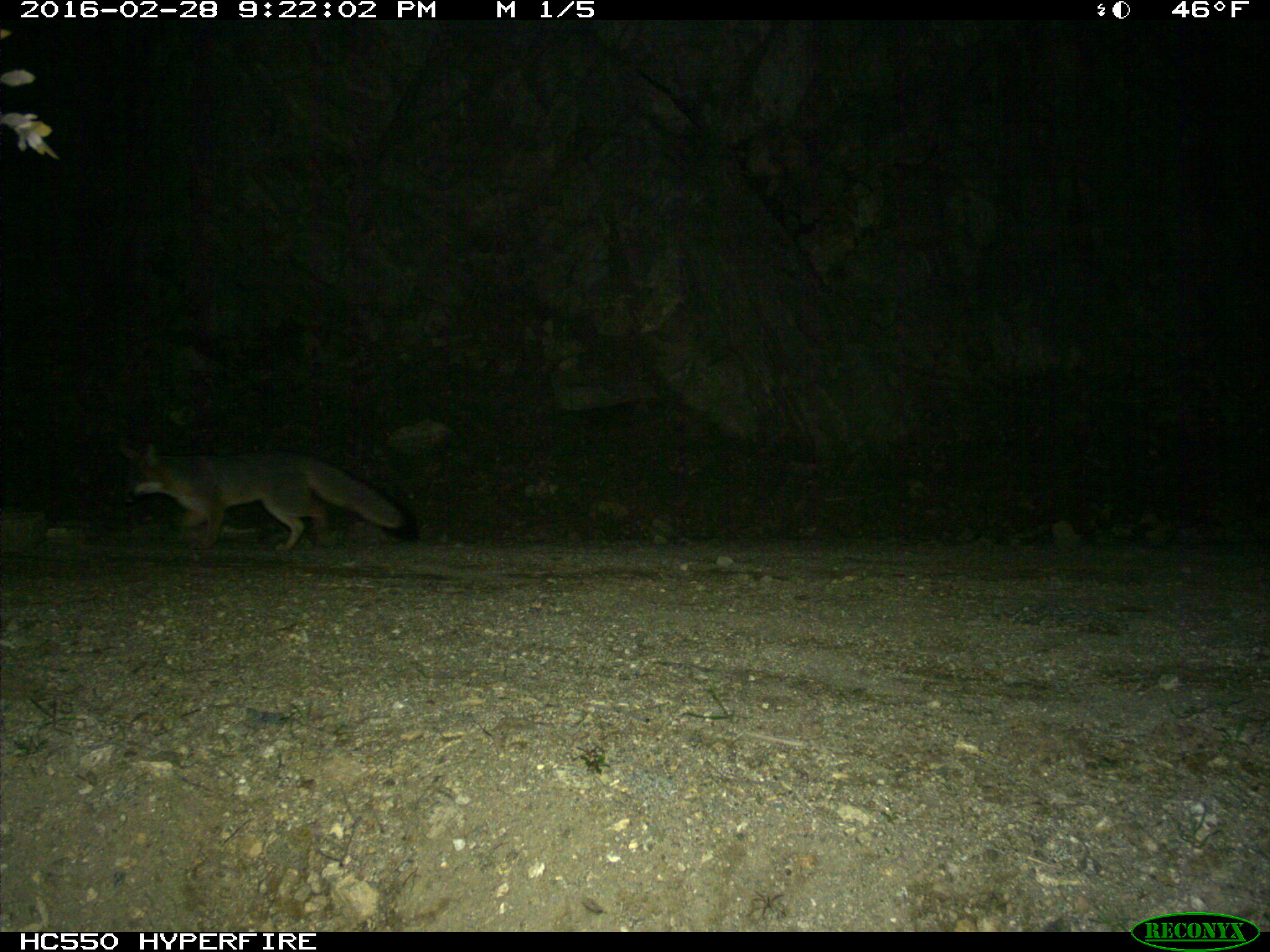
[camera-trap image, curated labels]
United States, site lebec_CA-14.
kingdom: Animalia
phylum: Chordata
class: Mammalia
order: Carnivora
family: Canidae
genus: Urocyon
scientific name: Urocyon cinereoargenteus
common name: gray fox